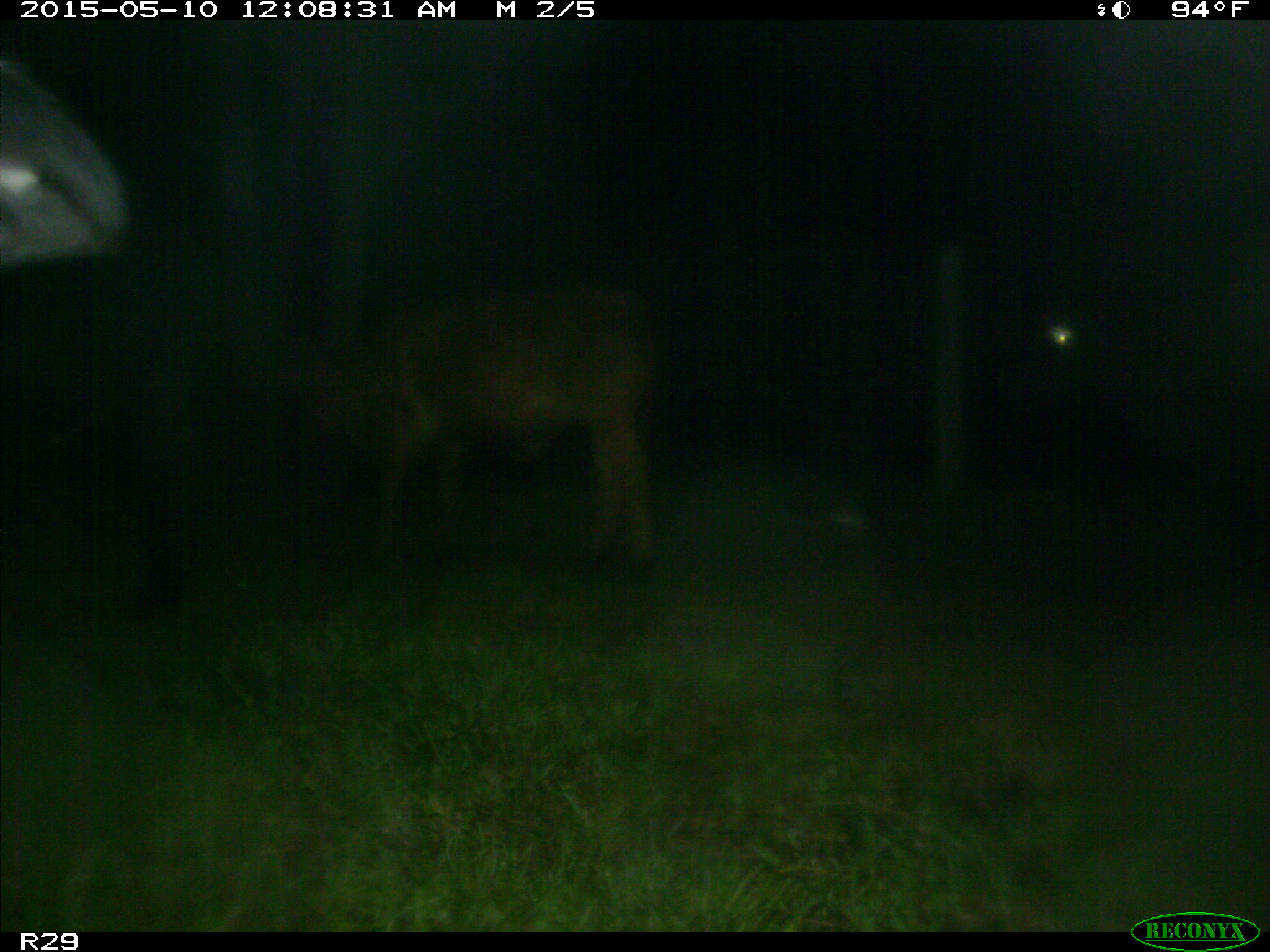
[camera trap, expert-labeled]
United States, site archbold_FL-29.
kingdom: Animalia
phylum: Chordata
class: Mammalia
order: Artiodactyla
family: Bovidae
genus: Bos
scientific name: Bos taurus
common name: domestic cow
Bos taurus (domestic cow).